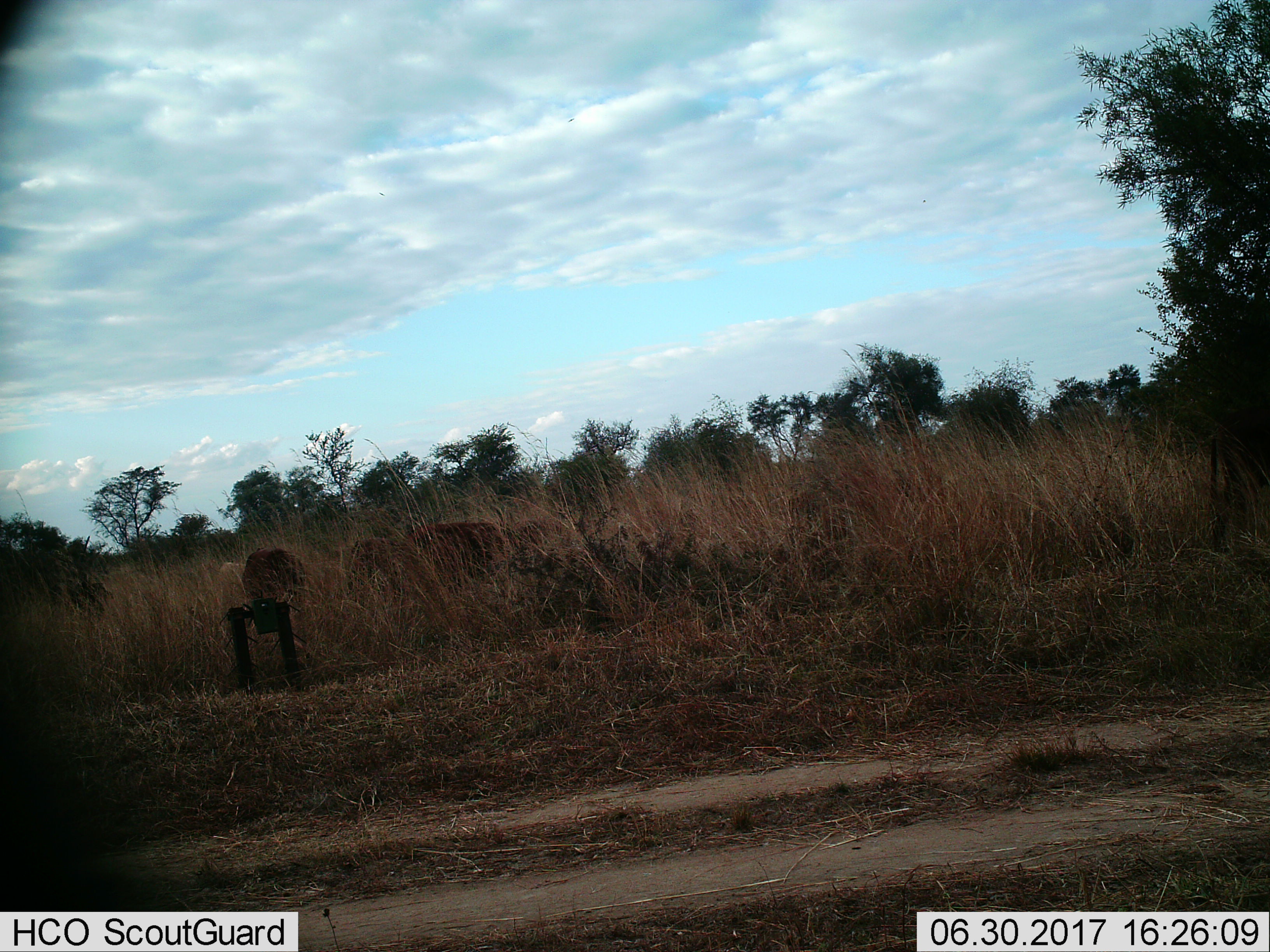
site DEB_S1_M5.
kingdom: Animalia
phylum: Chordata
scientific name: Vertebrata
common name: domestic animal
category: domesticanimal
Domesticanimal (domestic animal) (Vertebrata), count 4. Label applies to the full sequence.